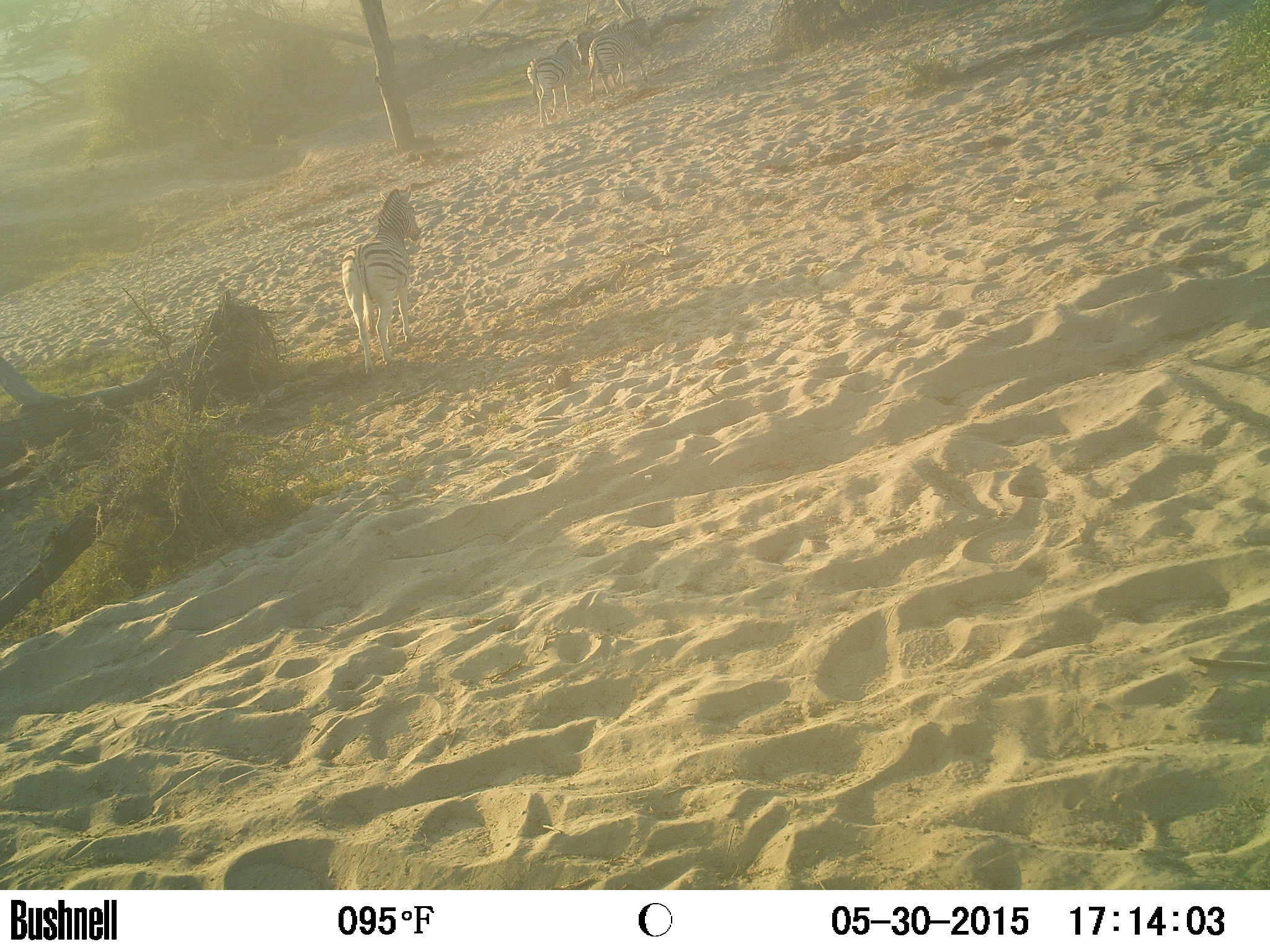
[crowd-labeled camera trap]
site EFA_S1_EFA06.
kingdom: Animalia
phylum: Chordata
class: Mammalia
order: Perissodactyla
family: Equidae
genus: Equus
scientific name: Equus quagga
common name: plains zebra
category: zebraplains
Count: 3.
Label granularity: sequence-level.